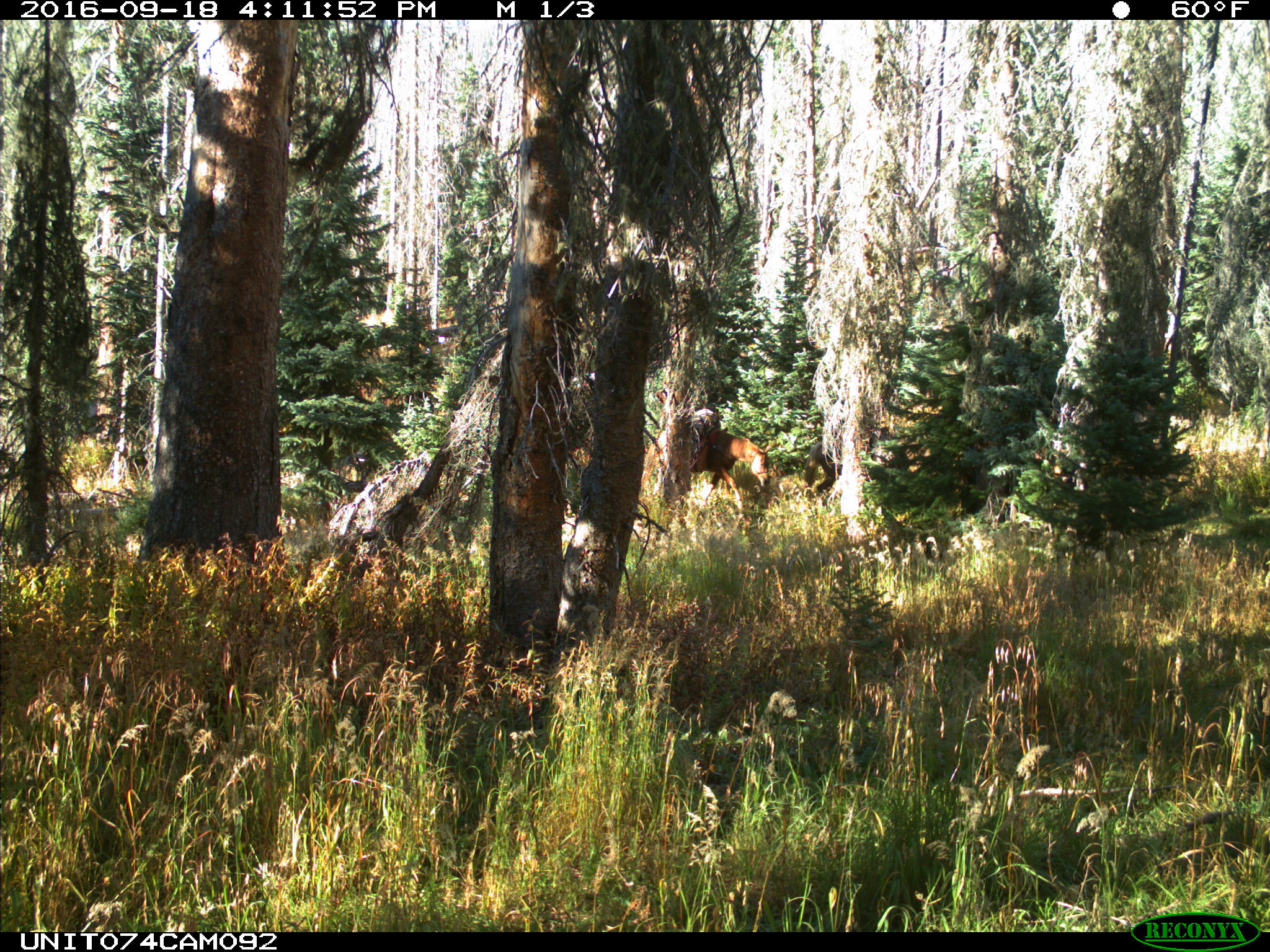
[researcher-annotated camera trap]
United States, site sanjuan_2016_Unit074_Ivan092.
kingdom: Animalia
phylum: Chordata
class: Mammalia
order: Perissodactyla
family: Equidae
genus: Equus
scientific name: Equus ferus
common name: wild horse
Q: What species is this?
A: Equus ferus (wild horse).